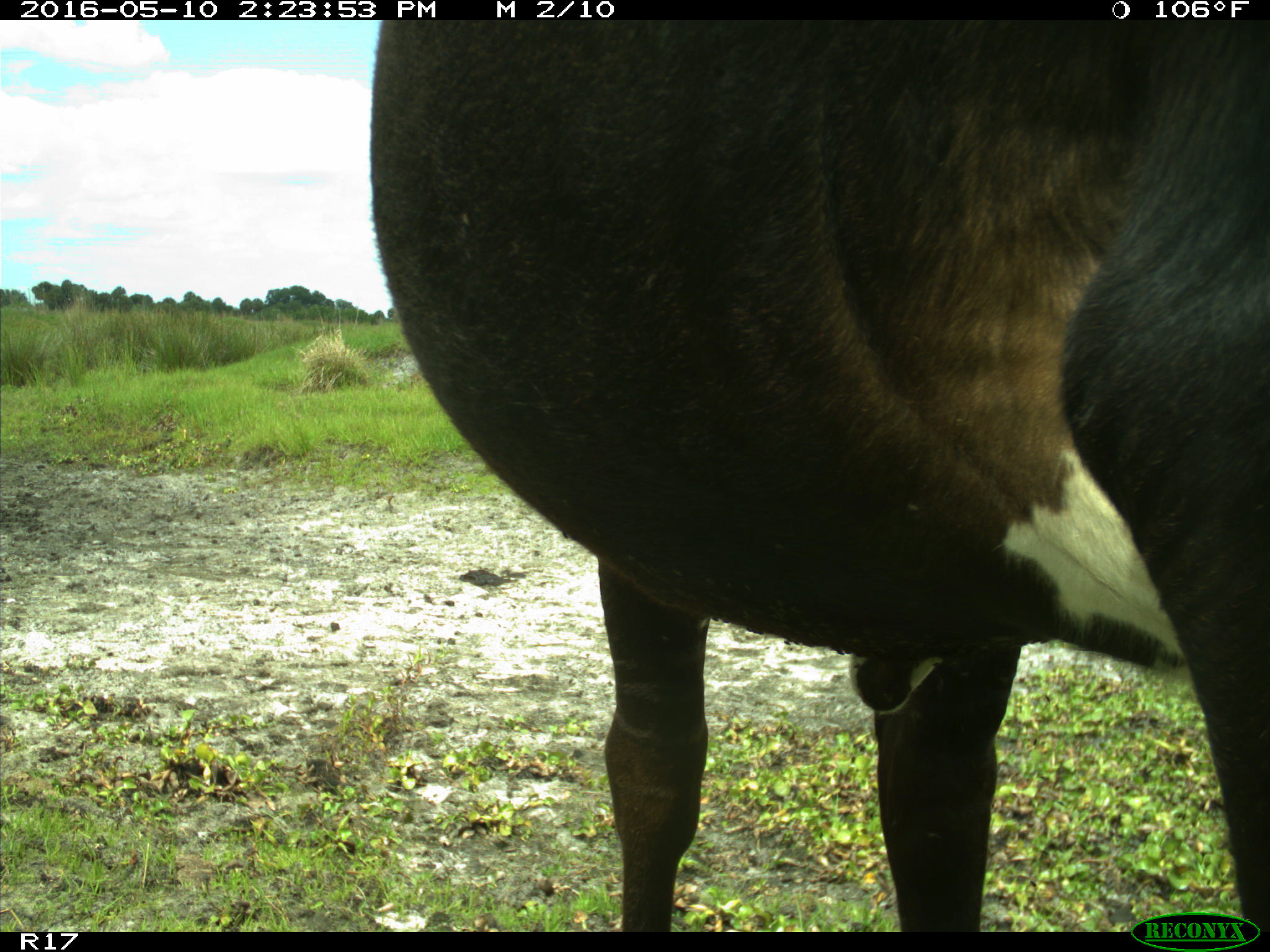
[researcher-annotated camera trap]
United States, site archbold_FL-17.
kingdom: Animalia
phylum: Chordata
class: Mammalia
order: Artiodactyla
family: Bovidae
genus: Bos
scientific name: Bos taurus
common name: domestic cow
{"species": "Bos taurus (domestic cow)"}